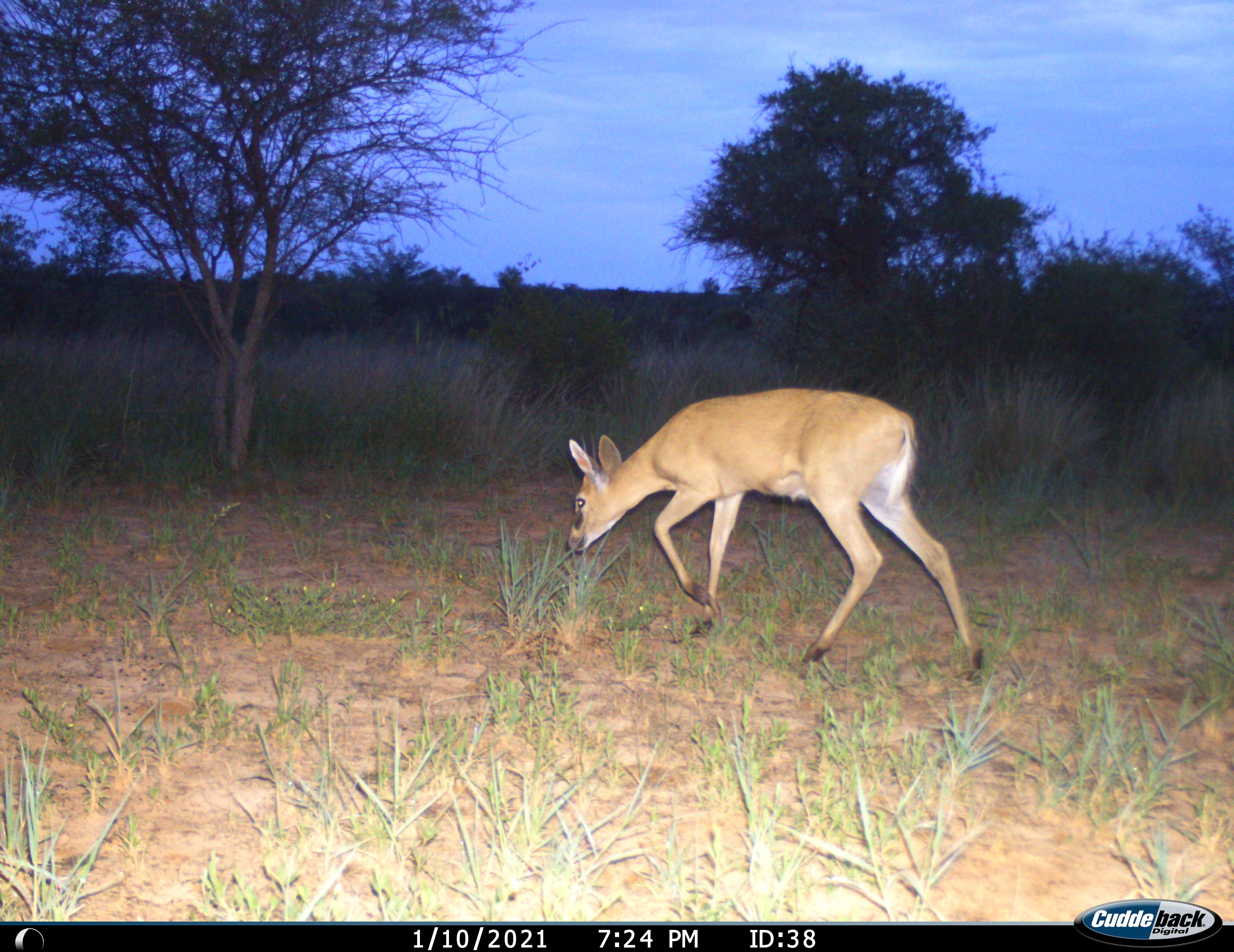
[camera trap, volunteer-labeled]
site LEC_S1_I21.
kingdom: Animalia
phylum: Chordata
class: Mammalia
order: Artiodactyla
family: Bovidae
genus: Sylvicapra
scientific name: Sylvicapra grimmia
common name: common duiker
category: duikercommongrey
Duikercommongrey (common duiker) (Sylvicapra grimmia), count 1. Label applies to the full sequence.